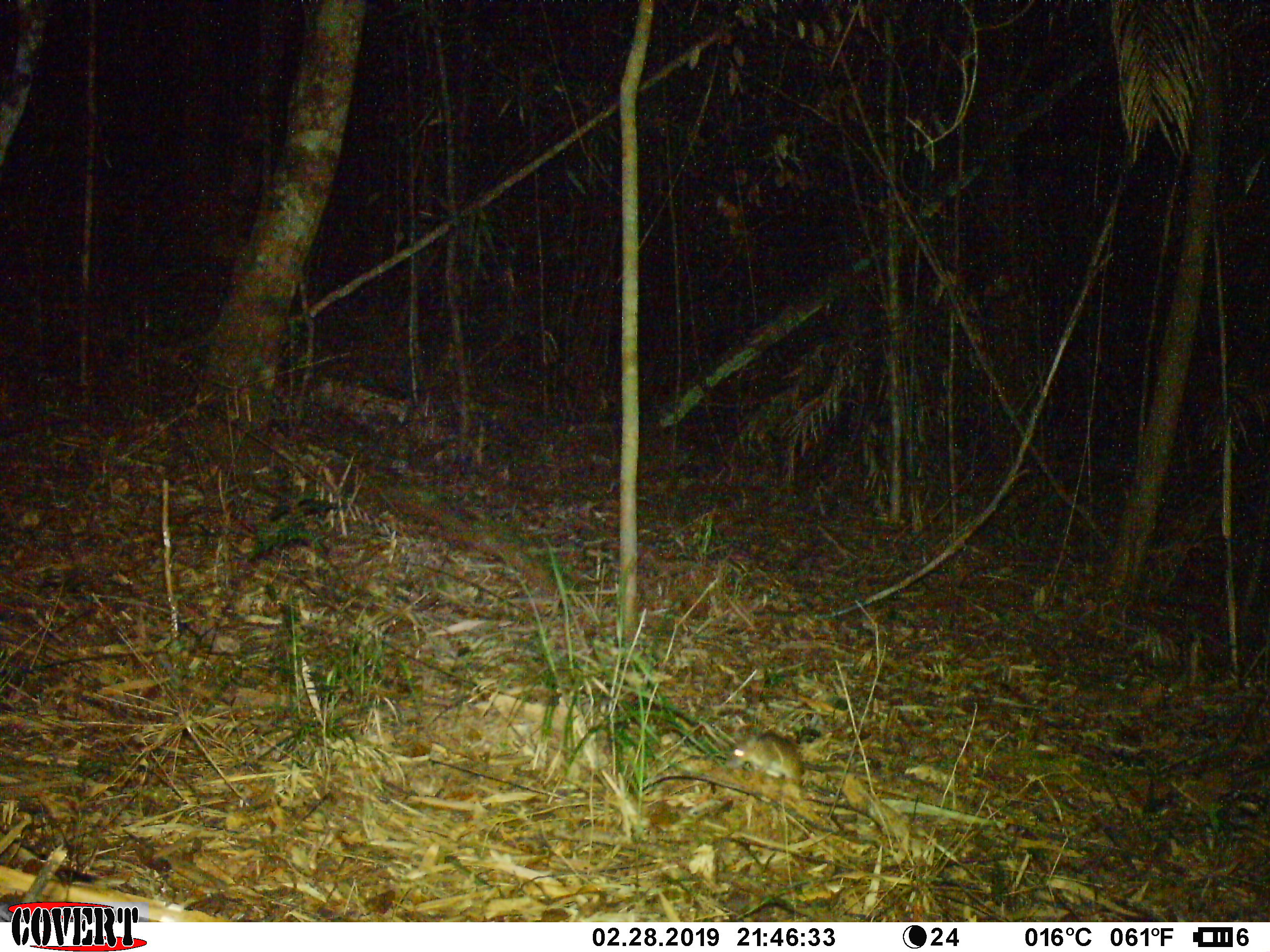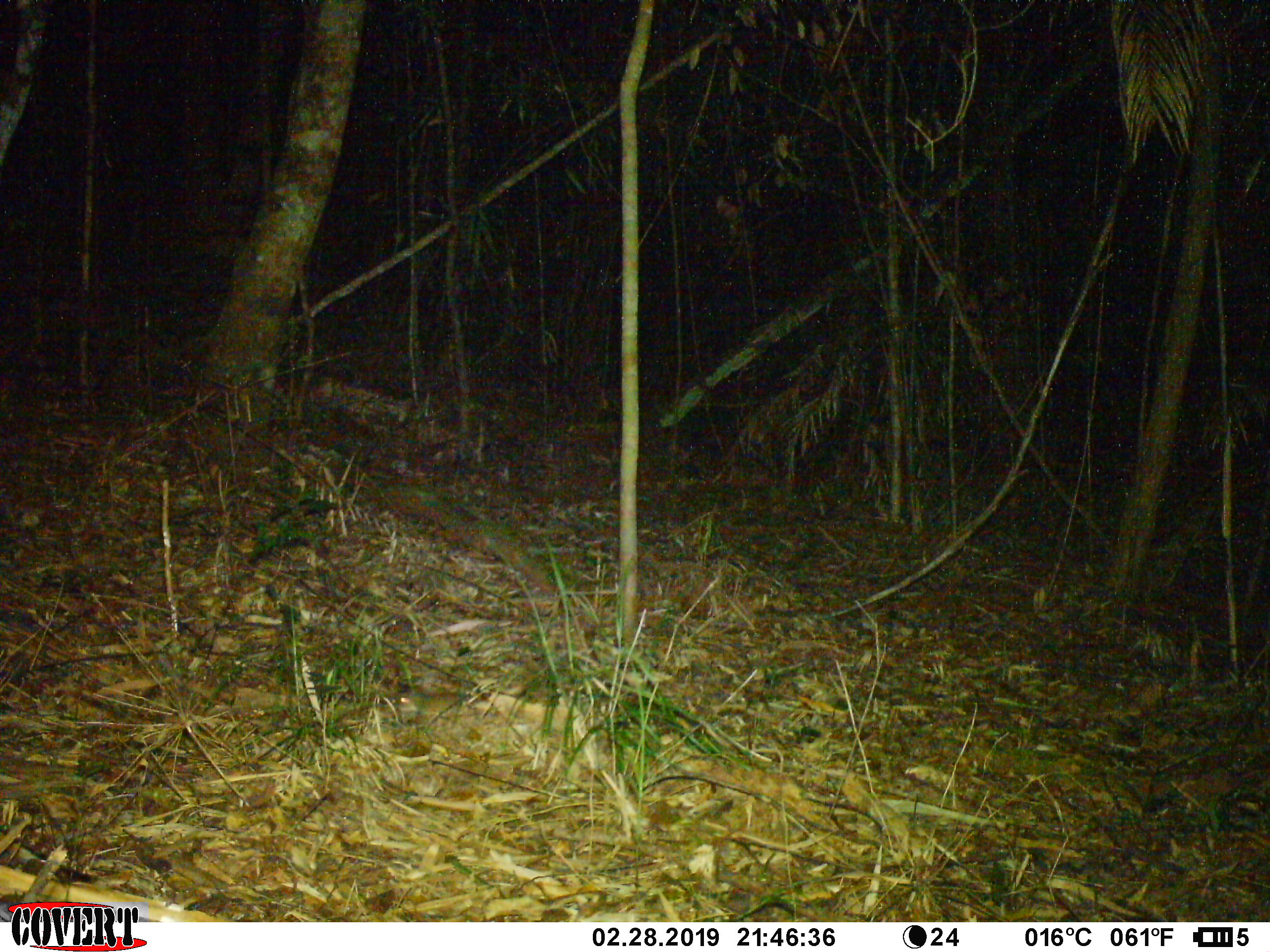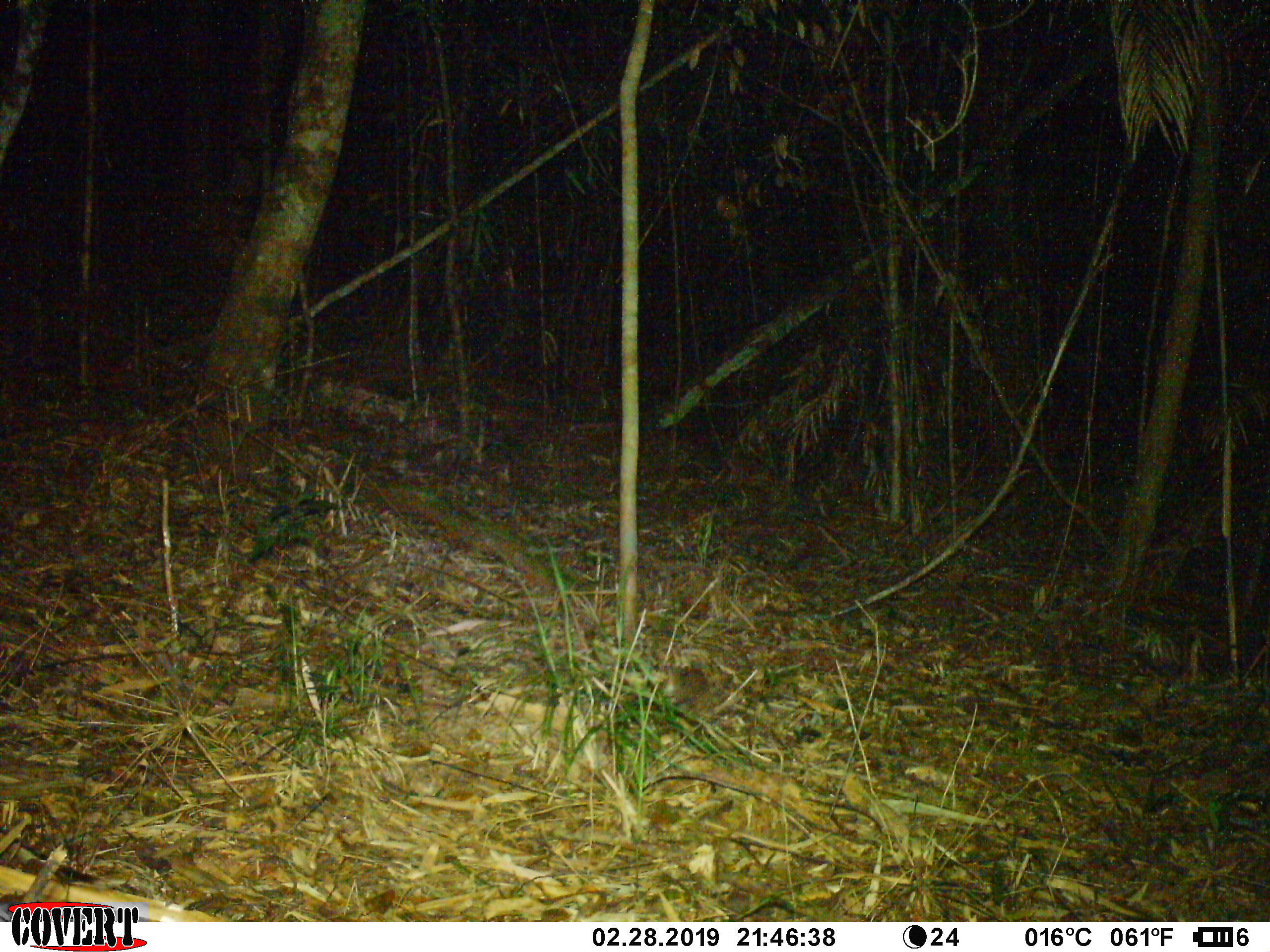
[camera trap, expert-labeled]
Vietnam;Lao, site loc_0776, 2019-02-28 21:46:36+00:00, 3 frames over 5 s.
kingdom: Animalia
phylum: Chordata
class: Mammalia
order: Rodentia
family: Muridae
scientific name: Muridae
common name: old-world mice and rats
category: unidentified murid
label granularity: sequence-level